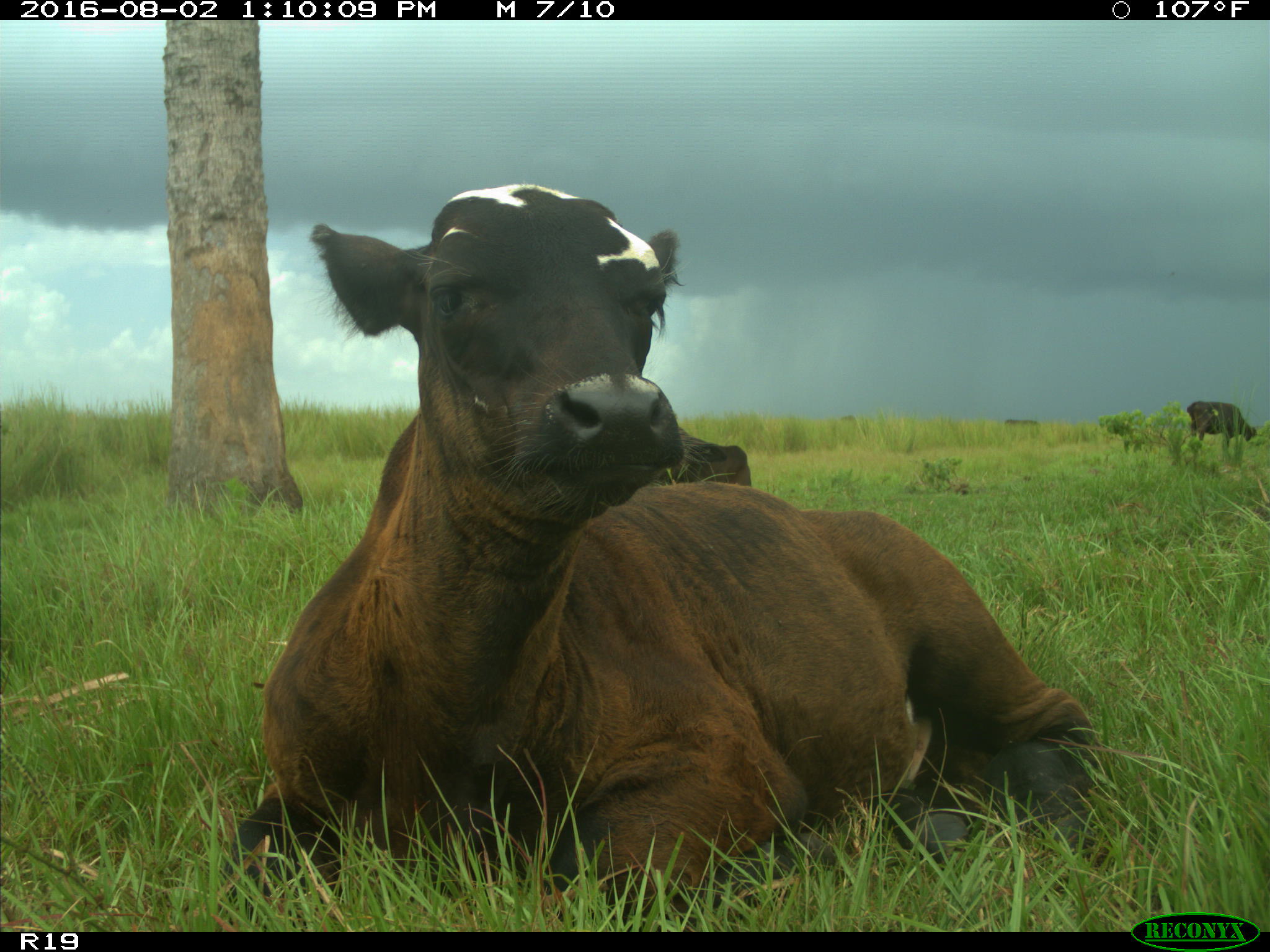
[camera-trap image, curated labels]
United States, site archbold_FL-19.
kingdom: Animalia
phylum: Chordata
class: Mammalia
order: Artiodactyla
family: Bovidae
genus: Bos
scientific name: Bos taurus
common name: domestic cow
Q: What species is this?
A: Bos taurus (domestic cow).